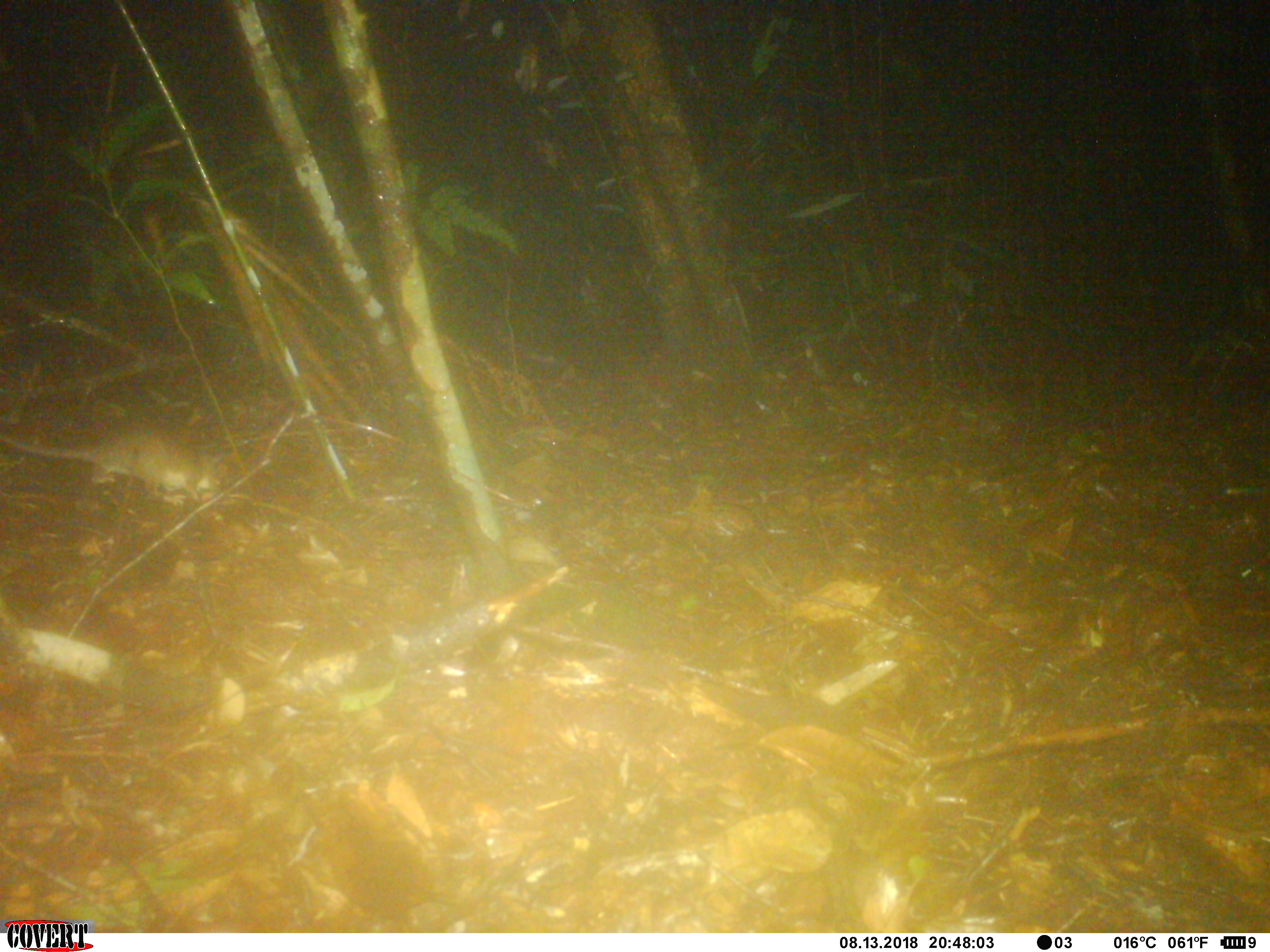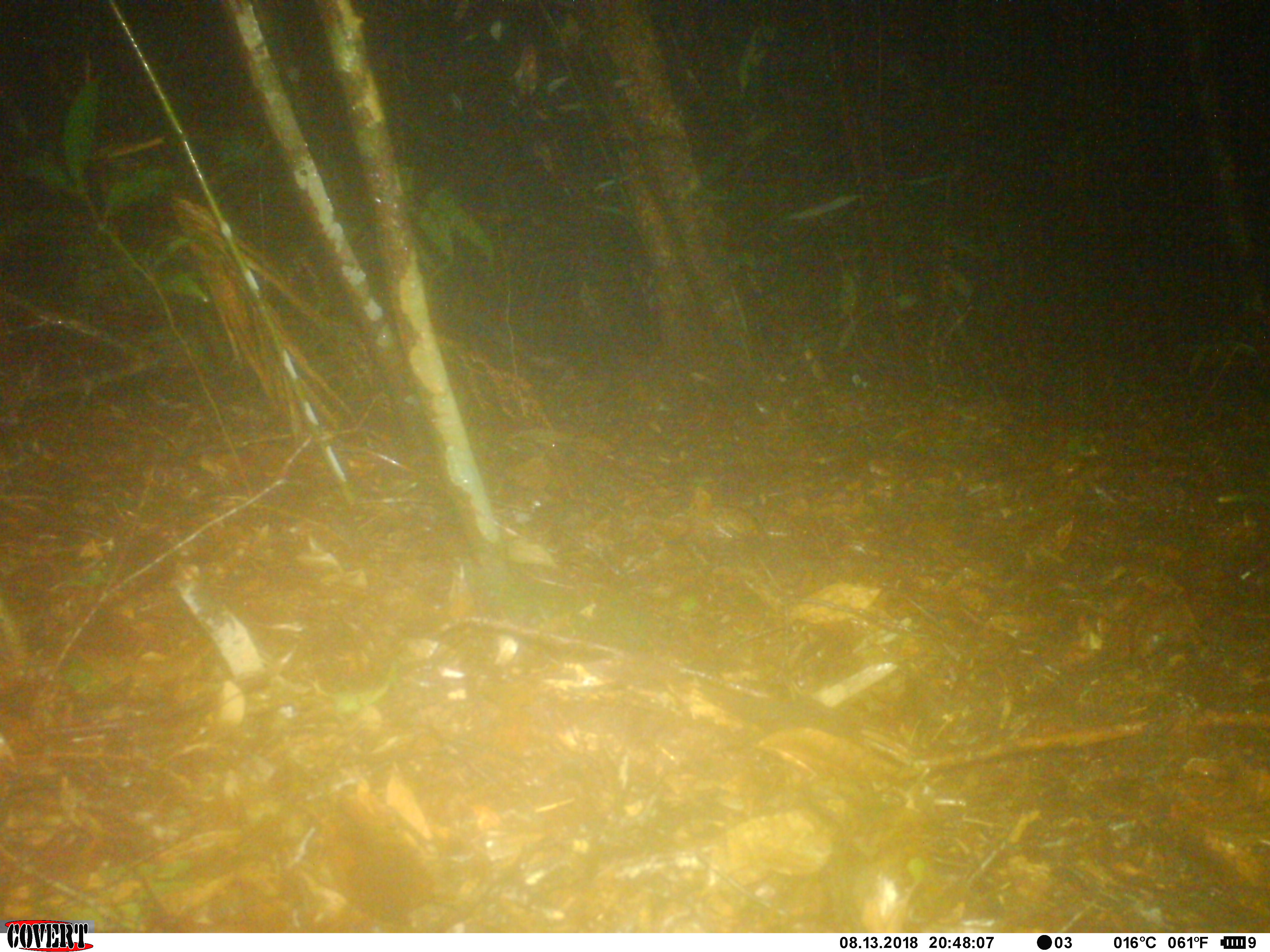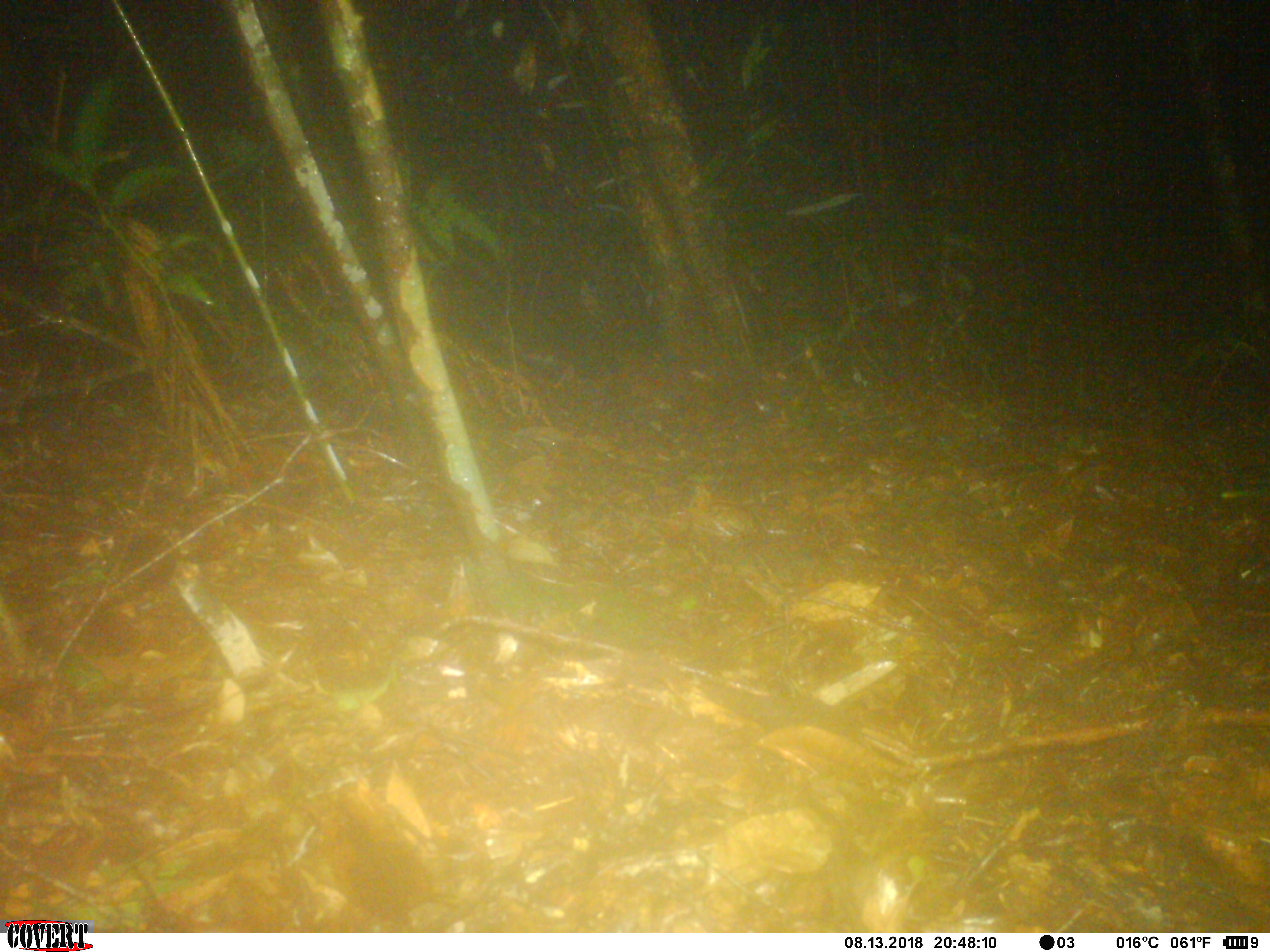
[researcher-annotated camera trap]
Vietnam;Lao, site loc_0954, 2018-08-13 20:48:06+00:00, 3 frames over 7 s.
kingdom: Animalia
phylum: Chordata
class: Mammalia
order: Rodentia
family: Muridae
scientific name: Muridae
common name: old-world mice and rats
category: unidentified murid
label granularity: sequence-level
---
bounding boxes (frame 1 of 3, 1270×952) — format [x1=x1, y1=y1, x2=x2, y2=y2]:
unidentified murid: [x1=0, y1=420, x2=221, y2=507]